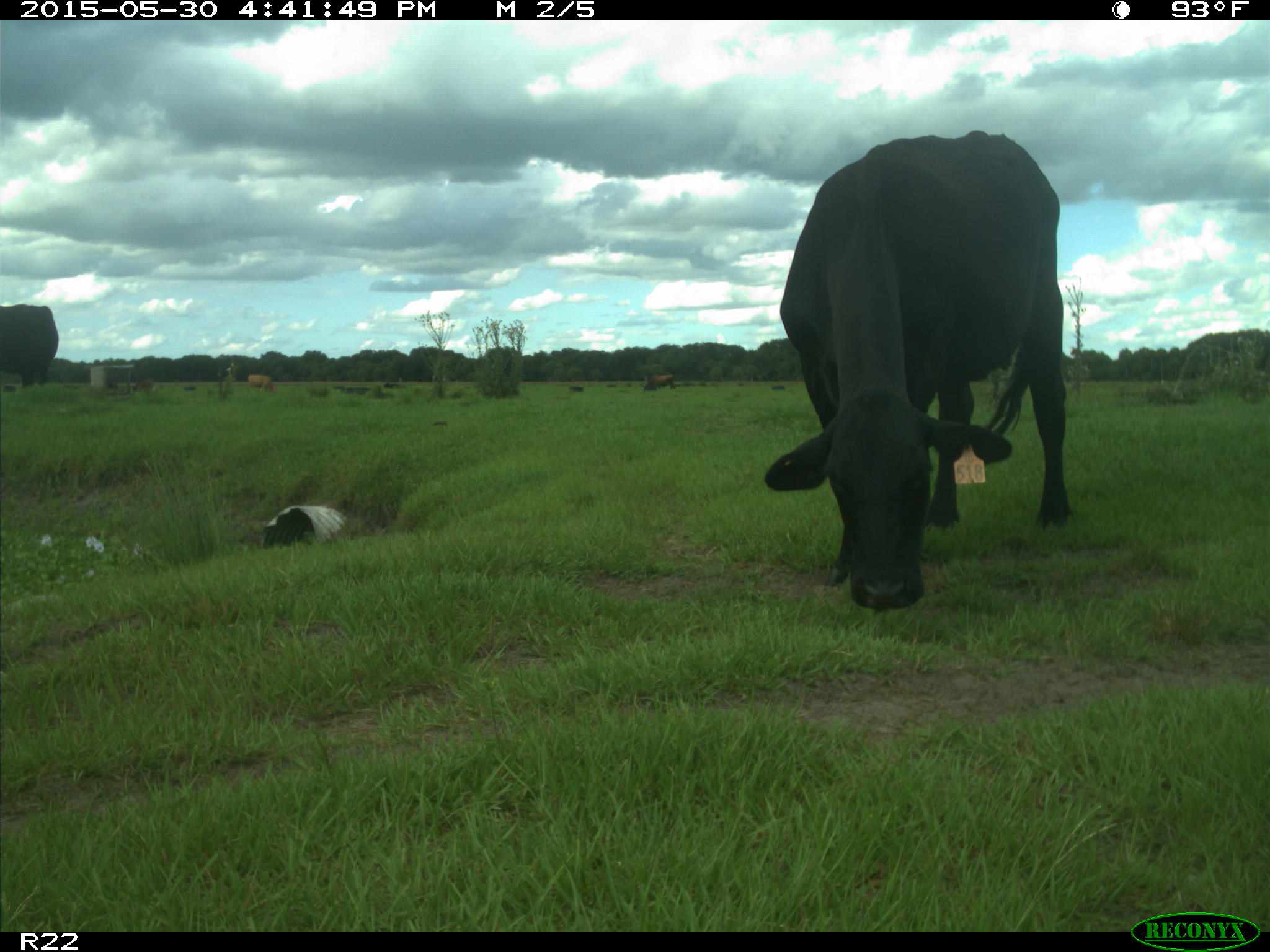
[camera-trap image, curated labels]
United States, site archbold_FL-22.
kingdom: Animalia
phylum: Chordata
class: Mammalia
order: Artiodactyla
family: Bovidae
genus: Bos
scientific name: Bos taurus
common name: domestic cow